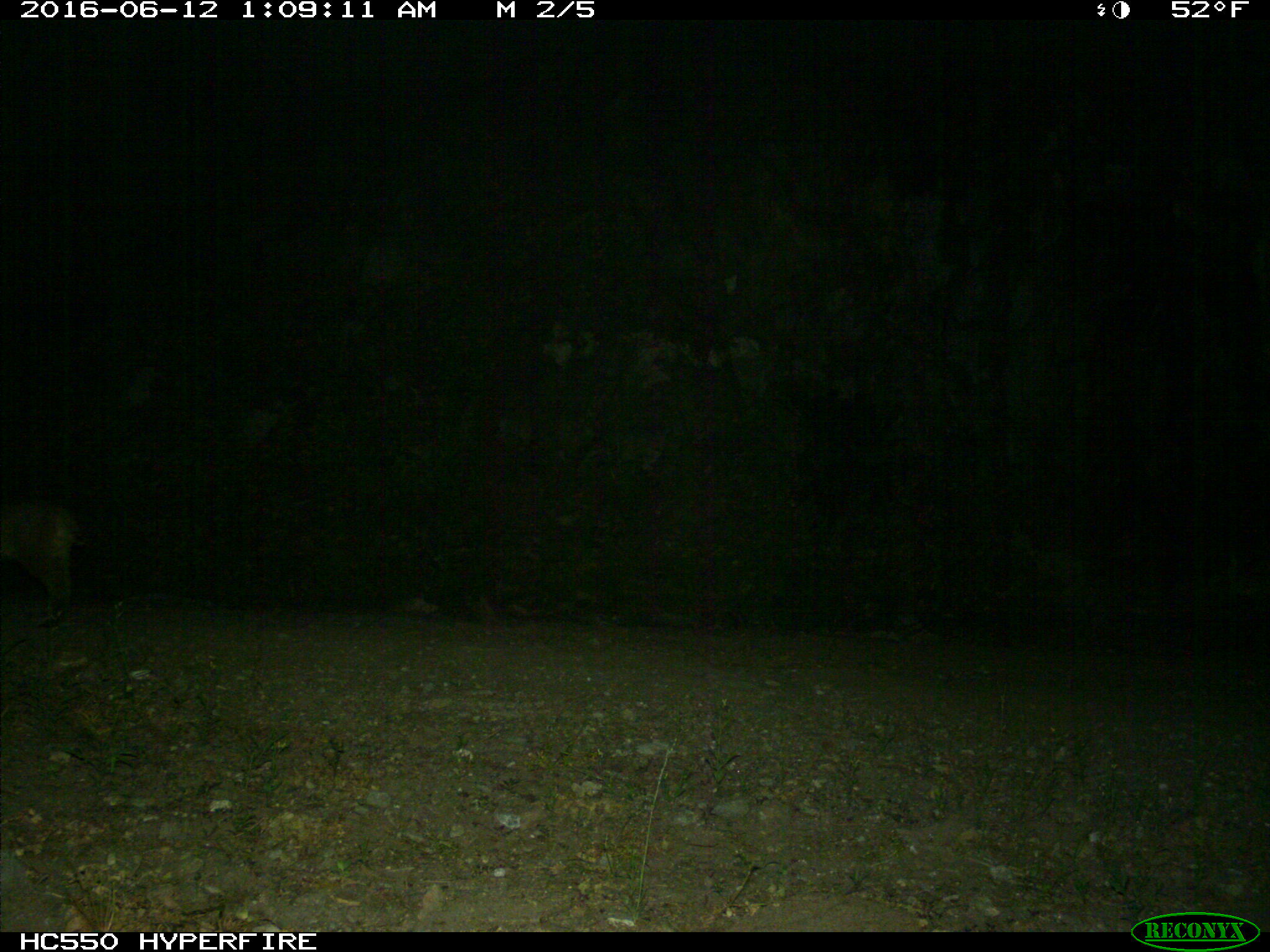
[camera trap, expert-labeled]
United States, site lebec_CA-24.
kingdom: Animalia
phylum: Chordata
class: Mammalia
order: Carnivora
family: Felidae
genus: Lynx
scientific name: Lynx rufus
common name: bobcat